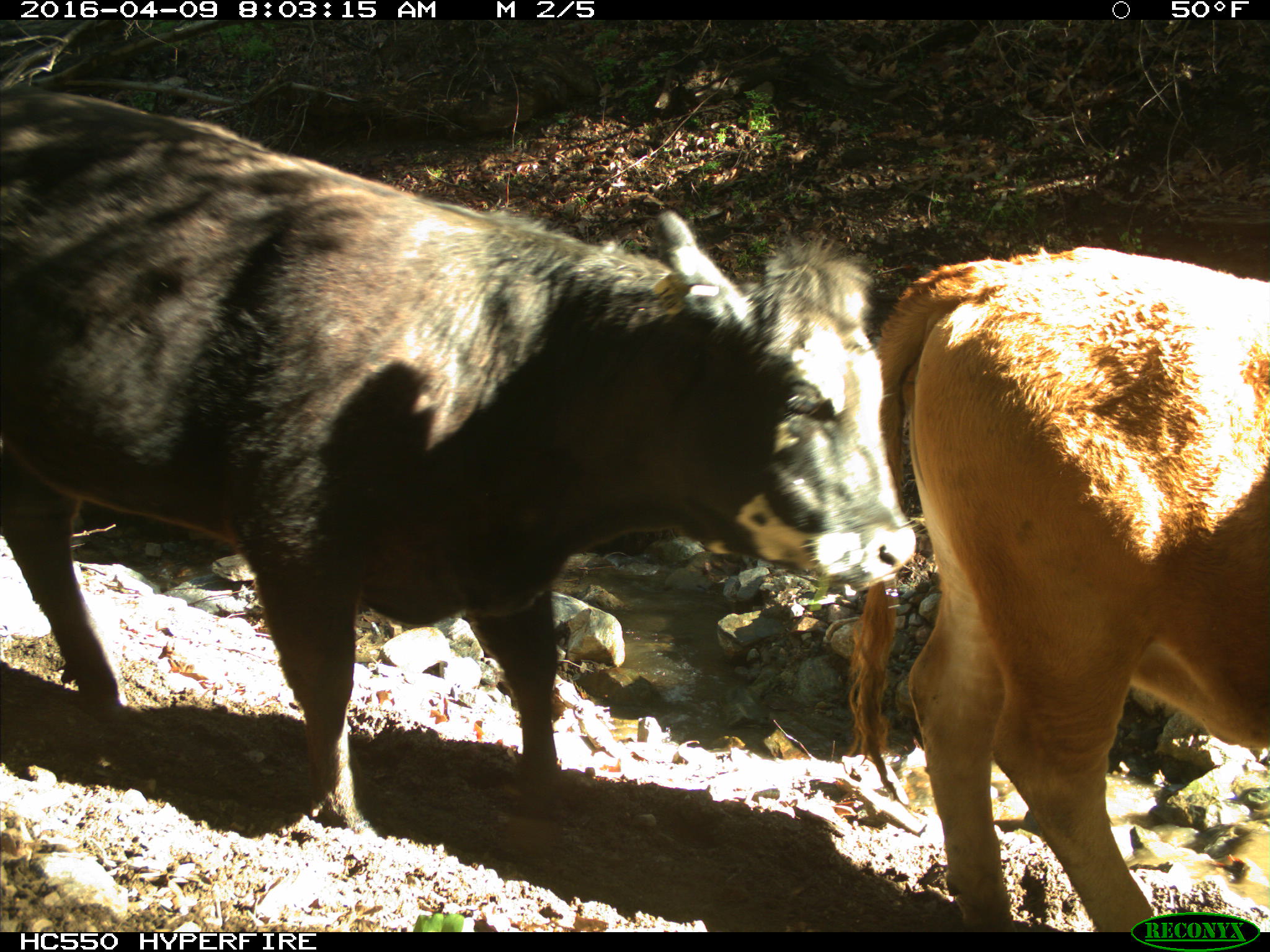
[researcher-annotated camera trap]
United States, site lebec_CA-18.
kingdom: Animalia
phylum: Chordata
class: Mammalia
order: Artiodactyla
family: Bovidae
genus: Bos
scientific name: Bos taurus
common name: domestic cow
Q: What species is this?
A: Bos taurus (domestic cow).